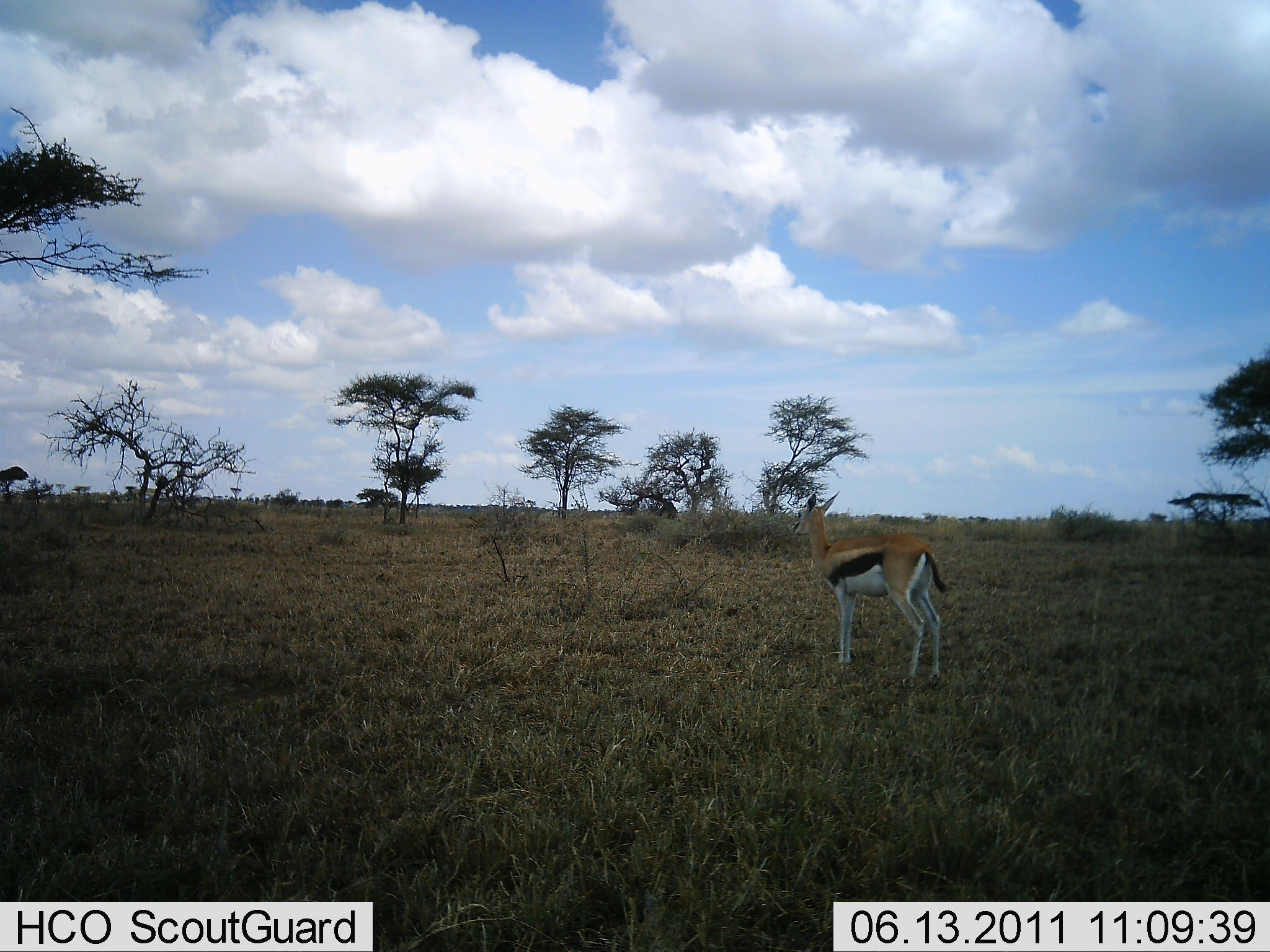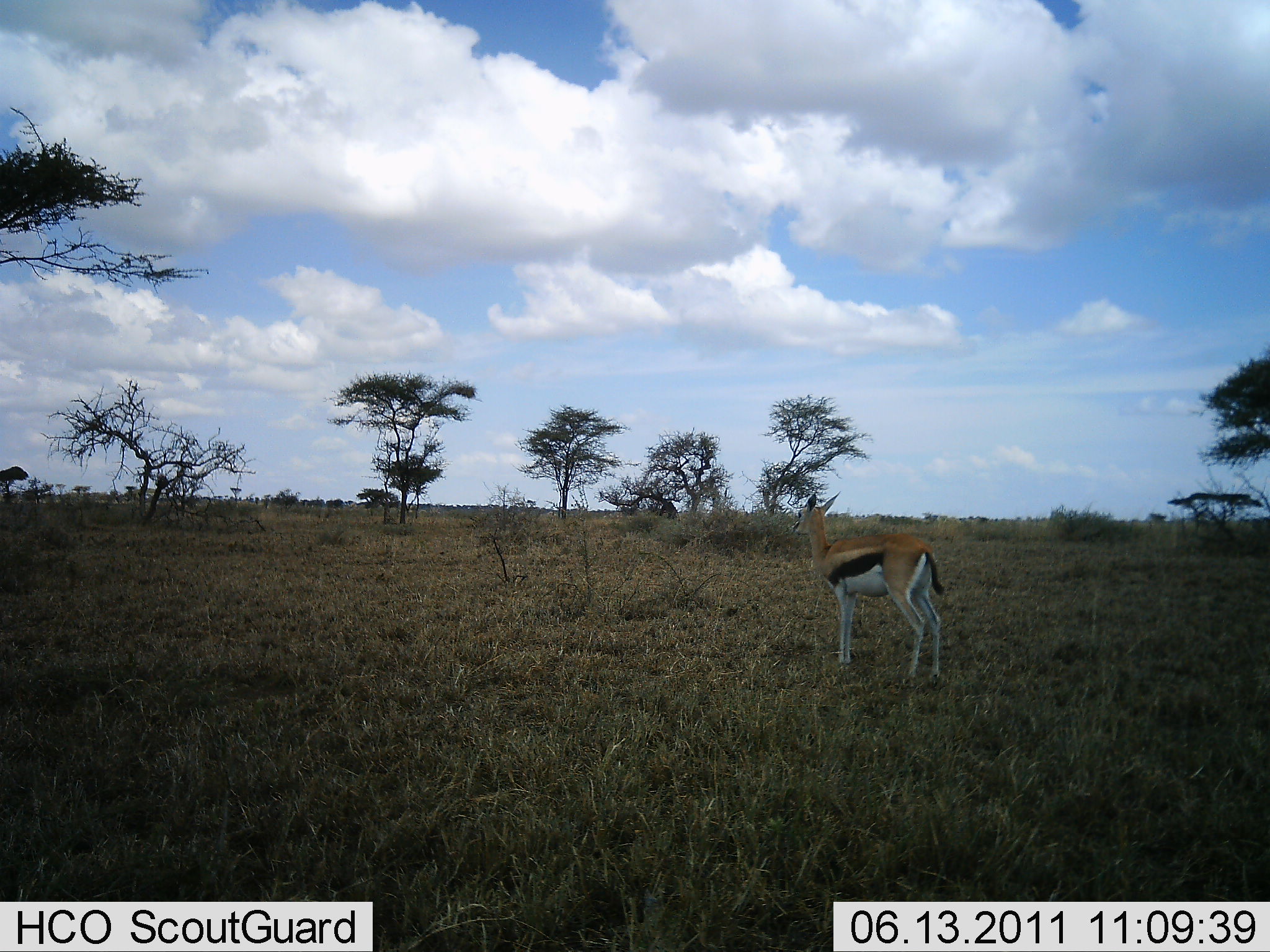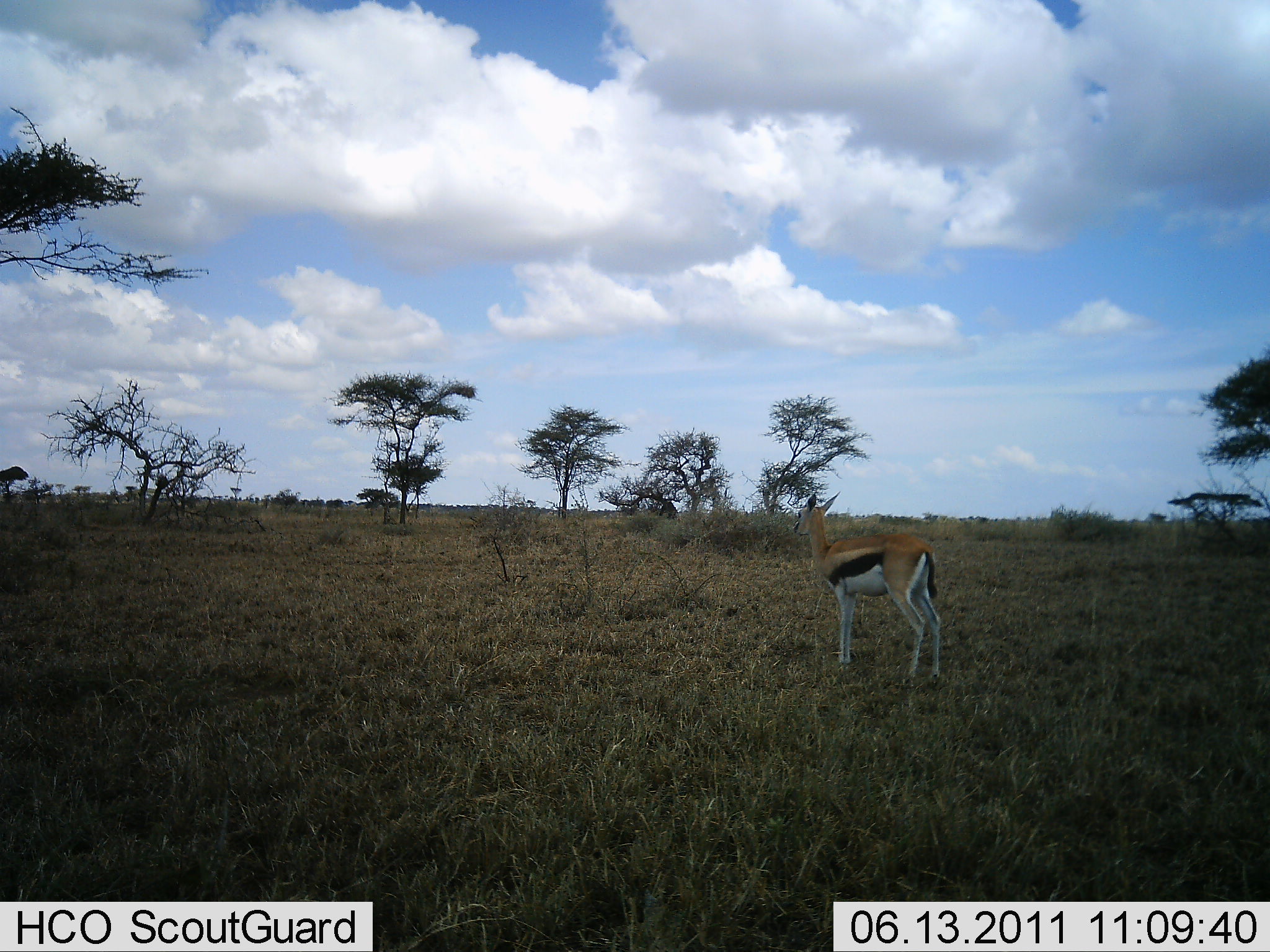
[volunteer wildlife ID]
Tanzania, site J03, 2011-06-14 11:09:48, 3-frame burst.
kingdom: Animalia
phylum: Chordata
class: Mammalia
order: Artiodactyla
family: Bovidae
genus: Eudorcas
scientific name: Eudorcas thomsonii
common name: thomson's gazelle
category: gazellethomsons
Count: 1.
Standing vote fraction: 93%.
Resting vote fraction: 7%.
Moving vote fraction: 0%.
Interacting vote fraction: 0%.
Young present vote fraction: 0%.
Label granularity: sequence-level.